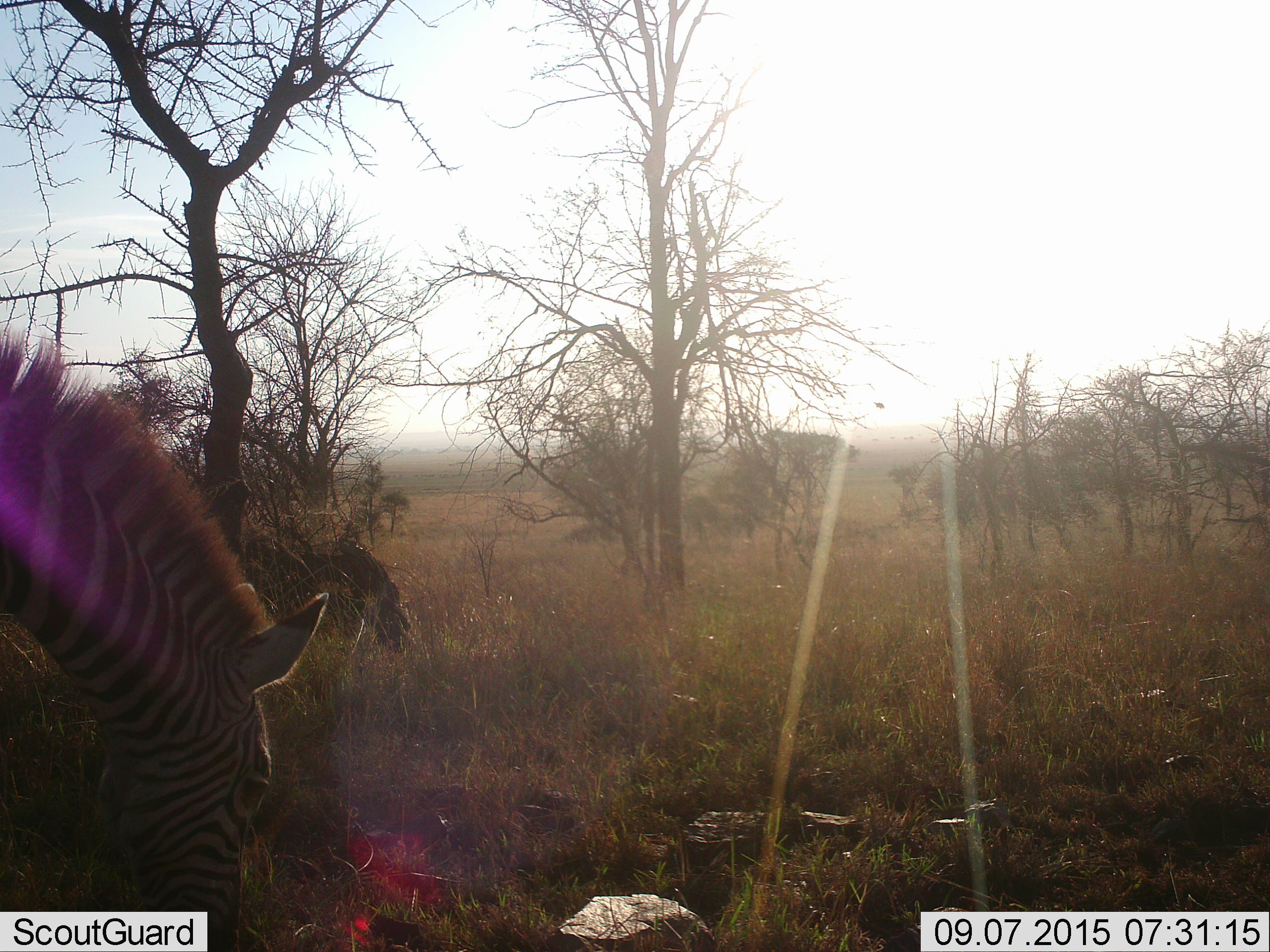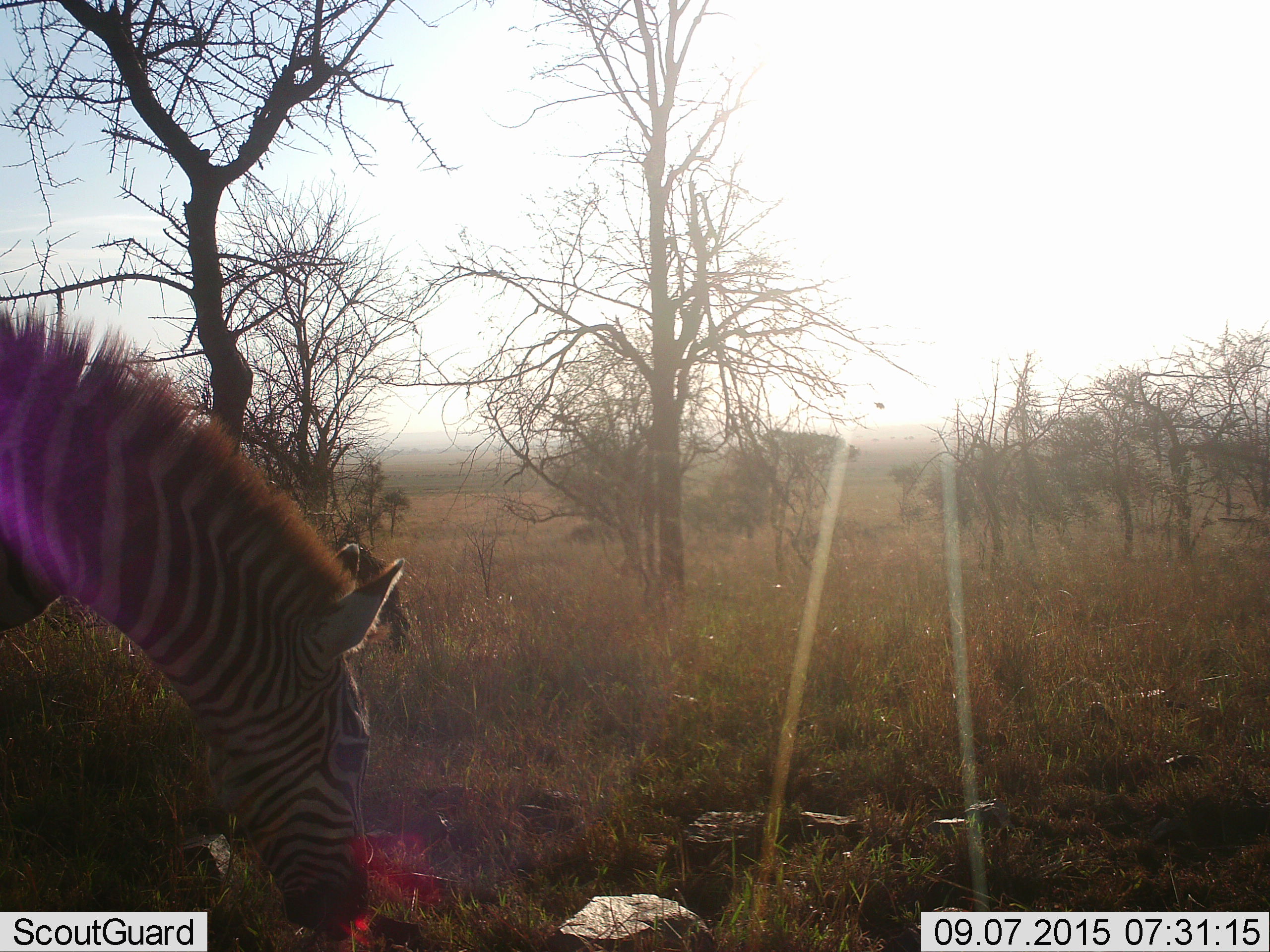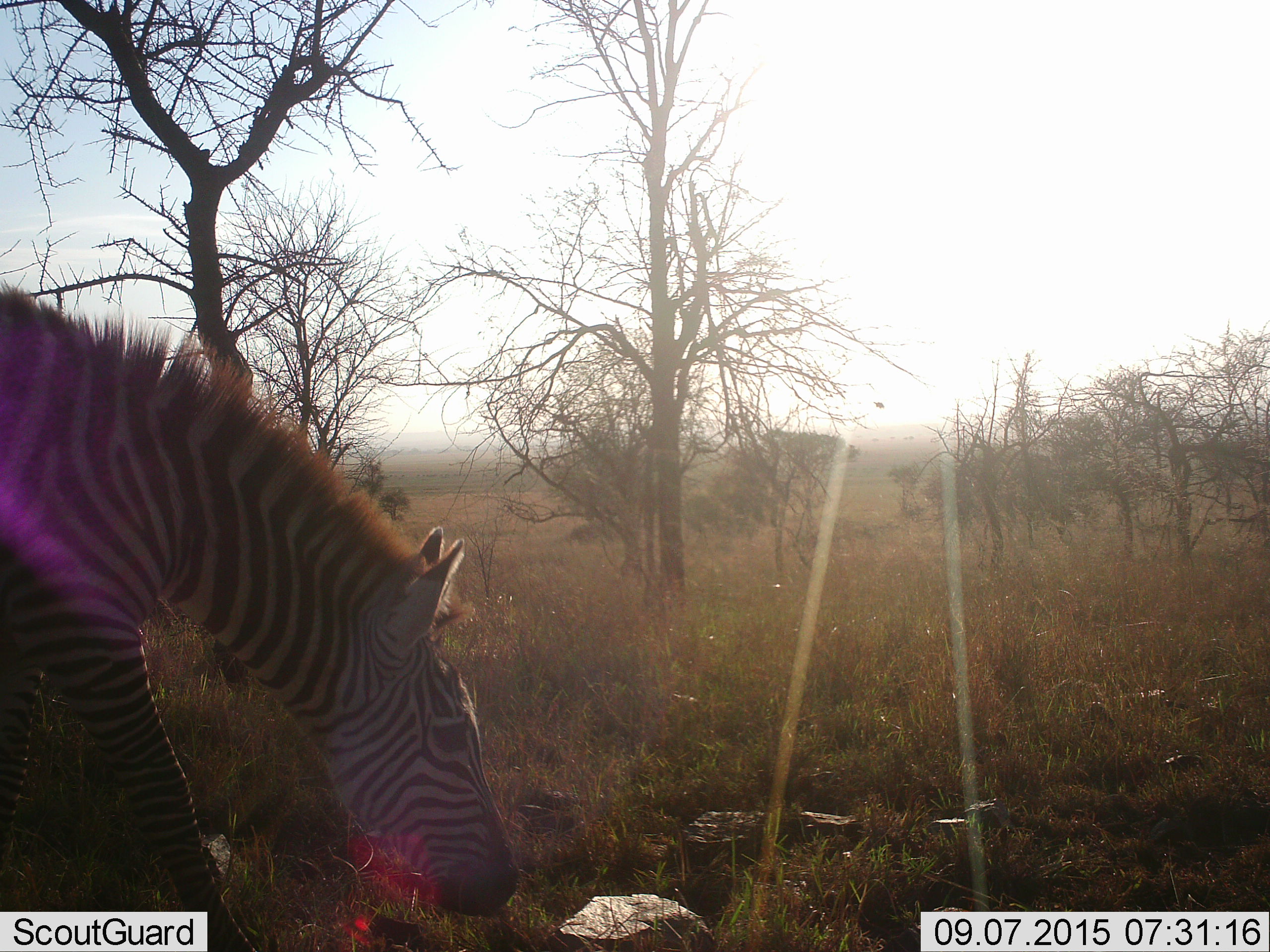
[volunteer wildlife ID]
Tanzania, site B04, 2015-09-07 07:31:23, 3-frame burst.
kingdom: Animalia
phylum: Chordata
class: Mammalia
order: Perissodactyla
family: Equidae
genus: Equus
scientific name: Equus quagga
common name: plains zebra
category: zebra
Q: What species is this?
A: Zebra (plains zebra) (Equus quagga).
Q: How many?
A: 1.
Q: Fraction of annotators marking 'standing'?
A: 10%.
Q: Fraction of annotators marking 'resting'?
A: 0%.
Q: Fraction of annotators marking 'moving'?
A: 65%.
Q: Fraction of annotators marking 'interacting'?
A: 0%.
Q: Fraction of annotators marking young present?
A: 10%.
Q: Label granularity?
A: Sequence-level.